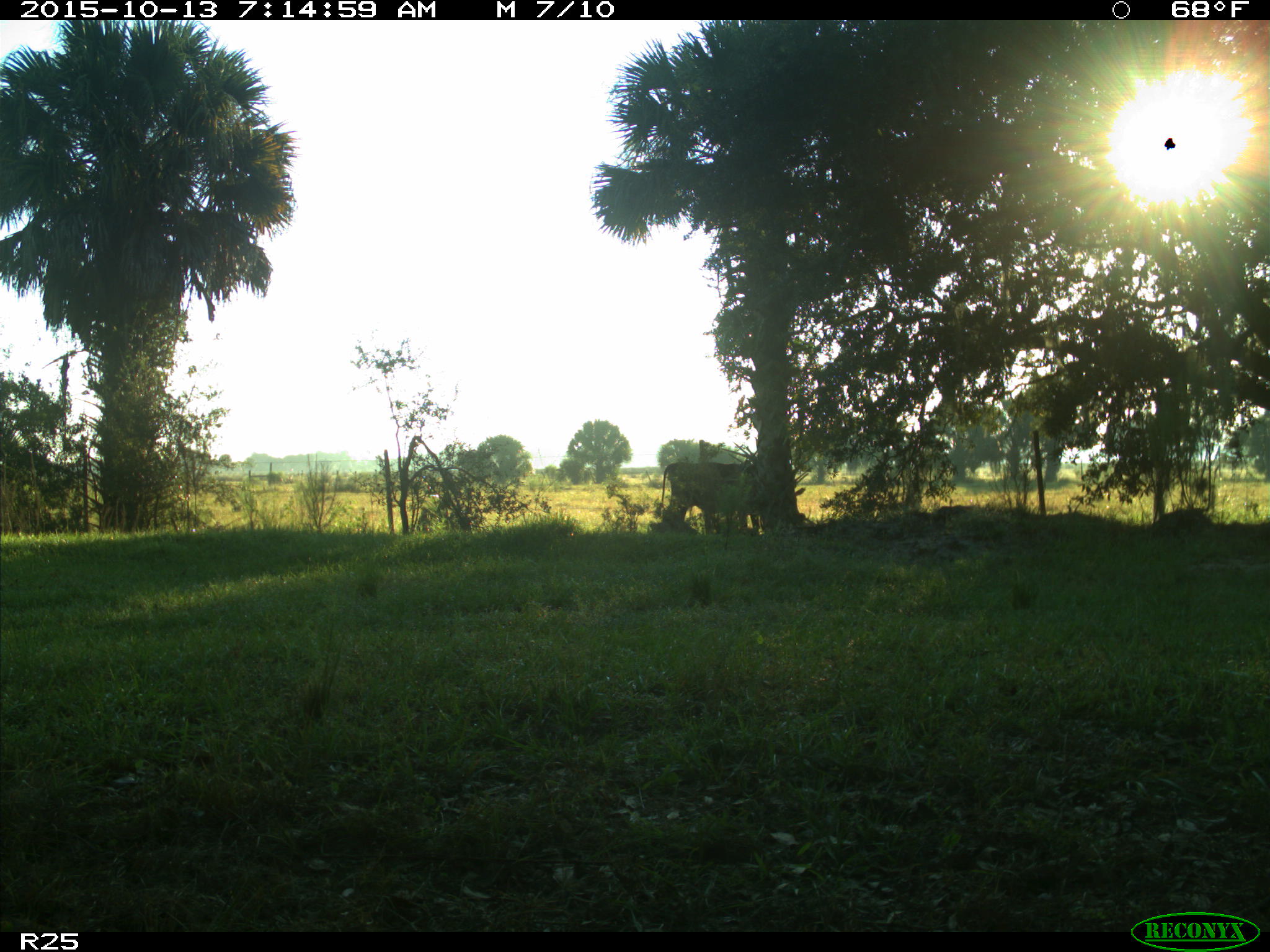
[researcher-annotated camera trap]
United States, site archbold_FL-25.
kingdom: Animalia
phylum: Chordata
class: Mammalia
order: Artiodactyla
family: Bovidae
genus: Bos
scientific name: Bos taurus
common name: domestic cow